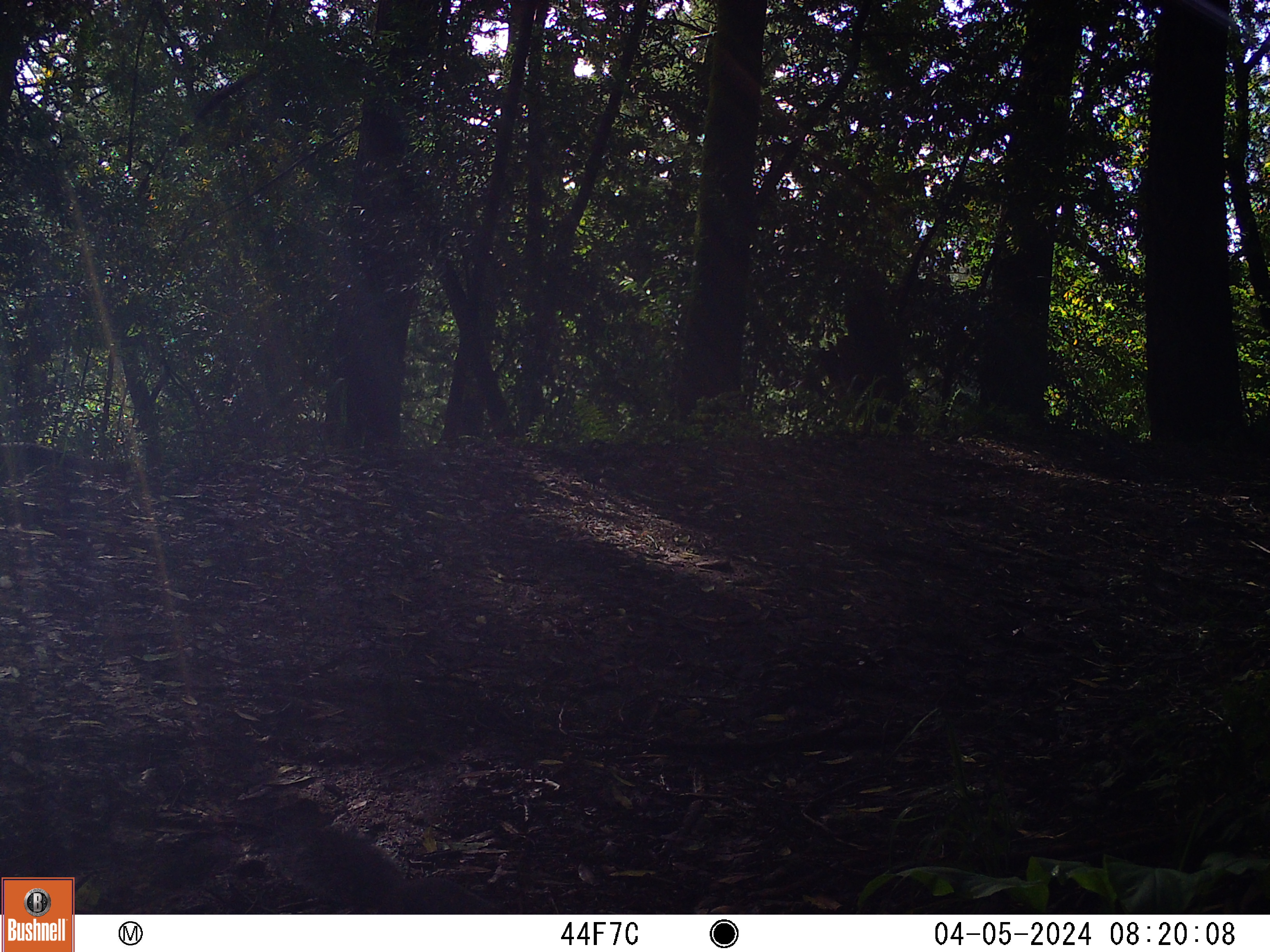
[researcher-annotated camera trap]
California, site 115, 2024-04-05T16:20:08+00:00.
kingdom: Animalia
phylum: Chordata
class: Mammalia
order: Rodentia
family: Sciuridae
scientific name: Sciuridae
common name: squirrel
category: unknown squirrel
Unknown squirrel (squirrel) (Sciuridae).